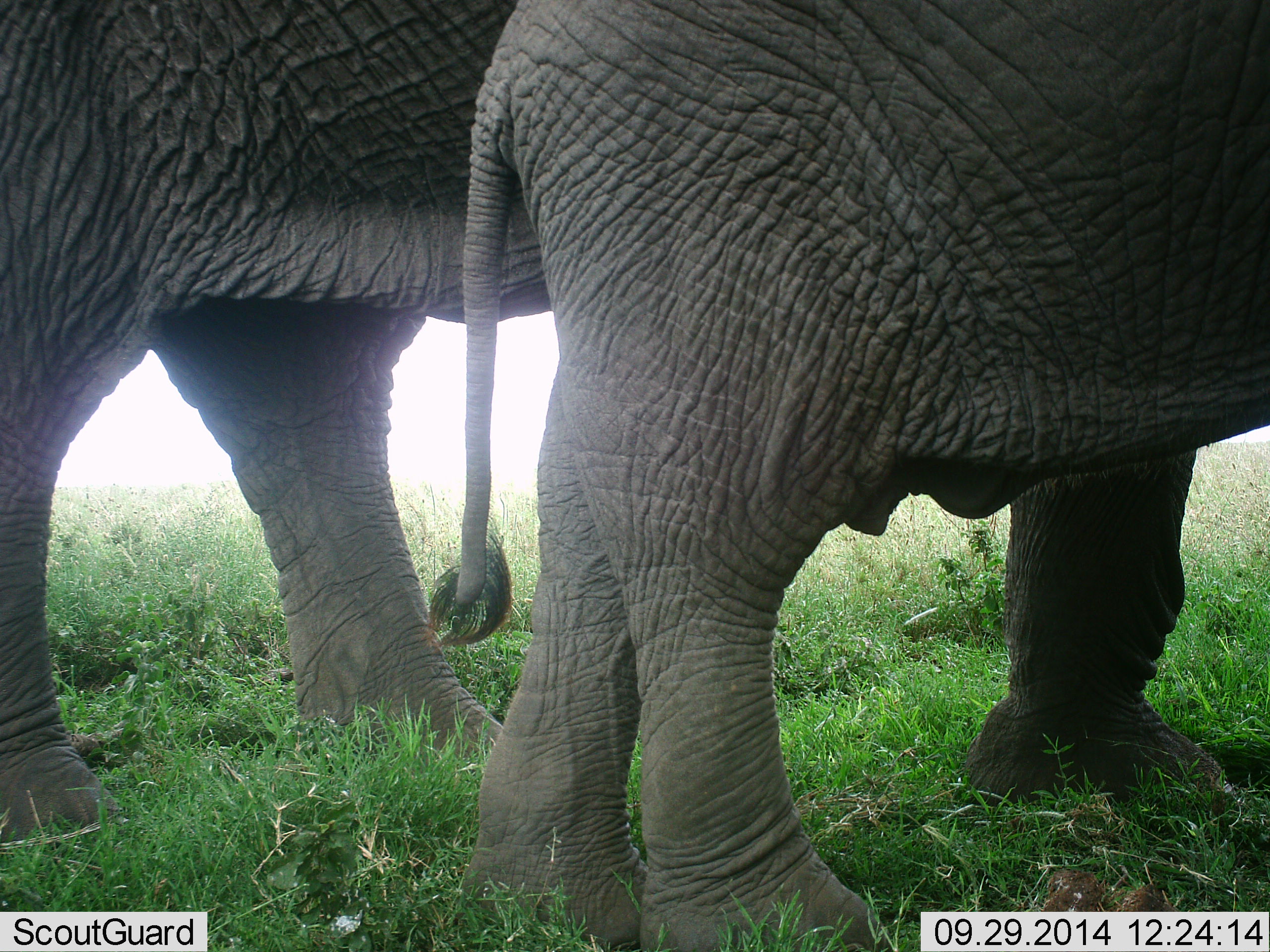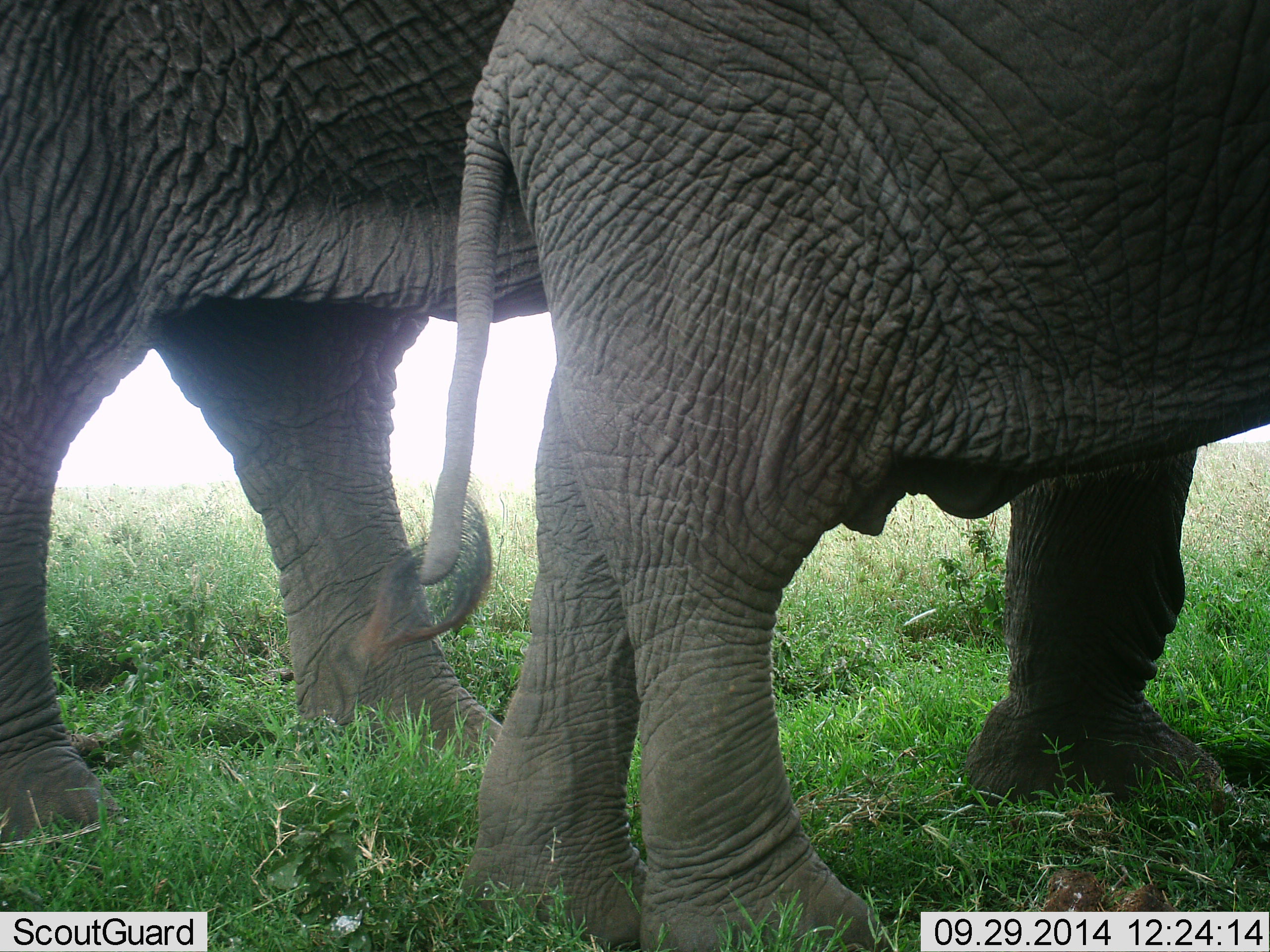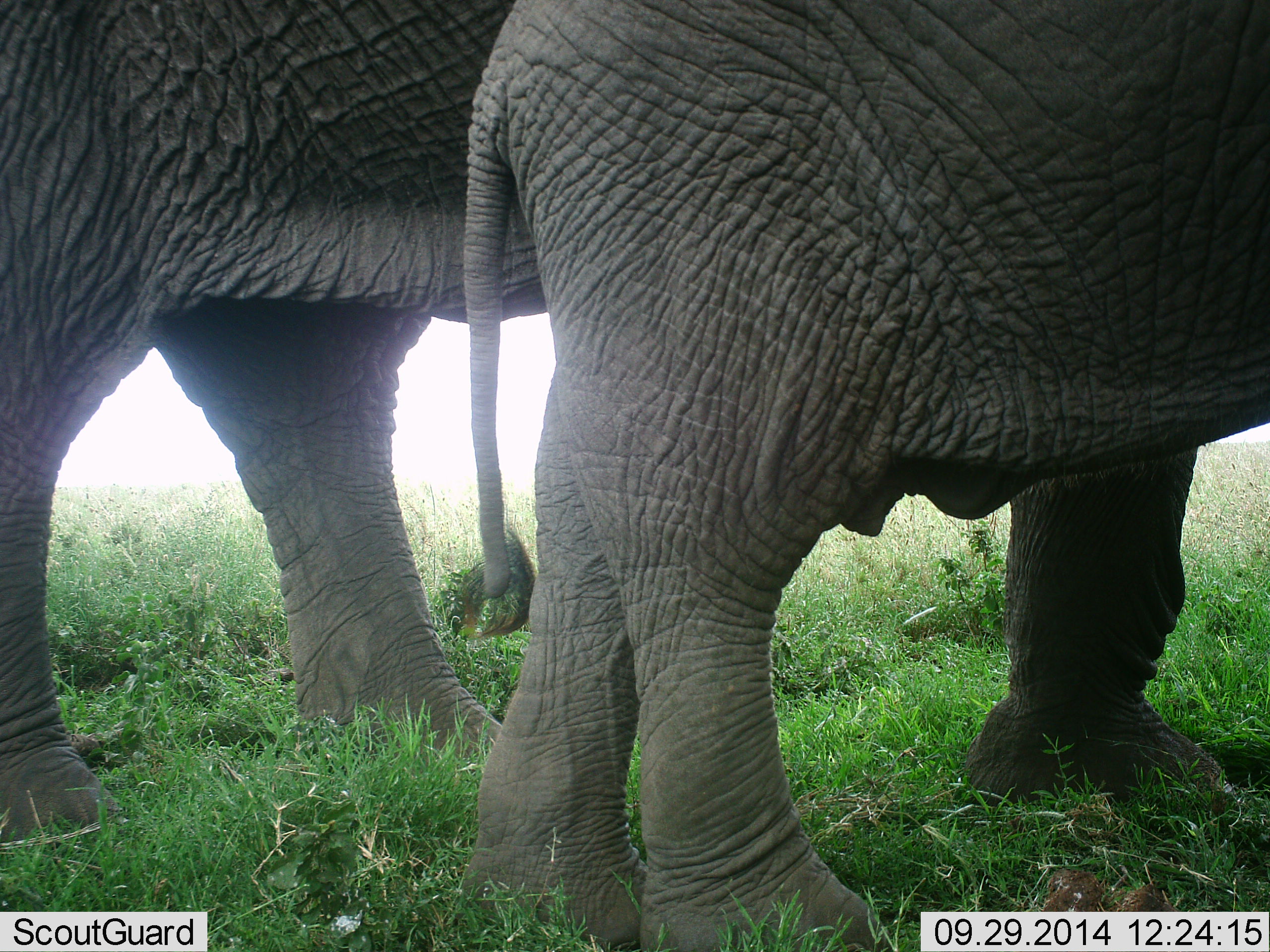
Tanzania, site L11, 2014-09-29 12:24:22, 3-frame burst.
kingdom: Animalia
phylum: Chordata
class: Mammalia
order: Proboscidea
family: Elephantidae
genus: Loxodonta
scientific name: Loxodonta africana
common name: african bush elephant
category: elephant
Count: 2.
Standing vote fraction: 100%.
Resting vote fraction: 0%.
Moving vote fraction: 0%.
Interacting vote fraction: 0%.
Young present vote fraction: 20%.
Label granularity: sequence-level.